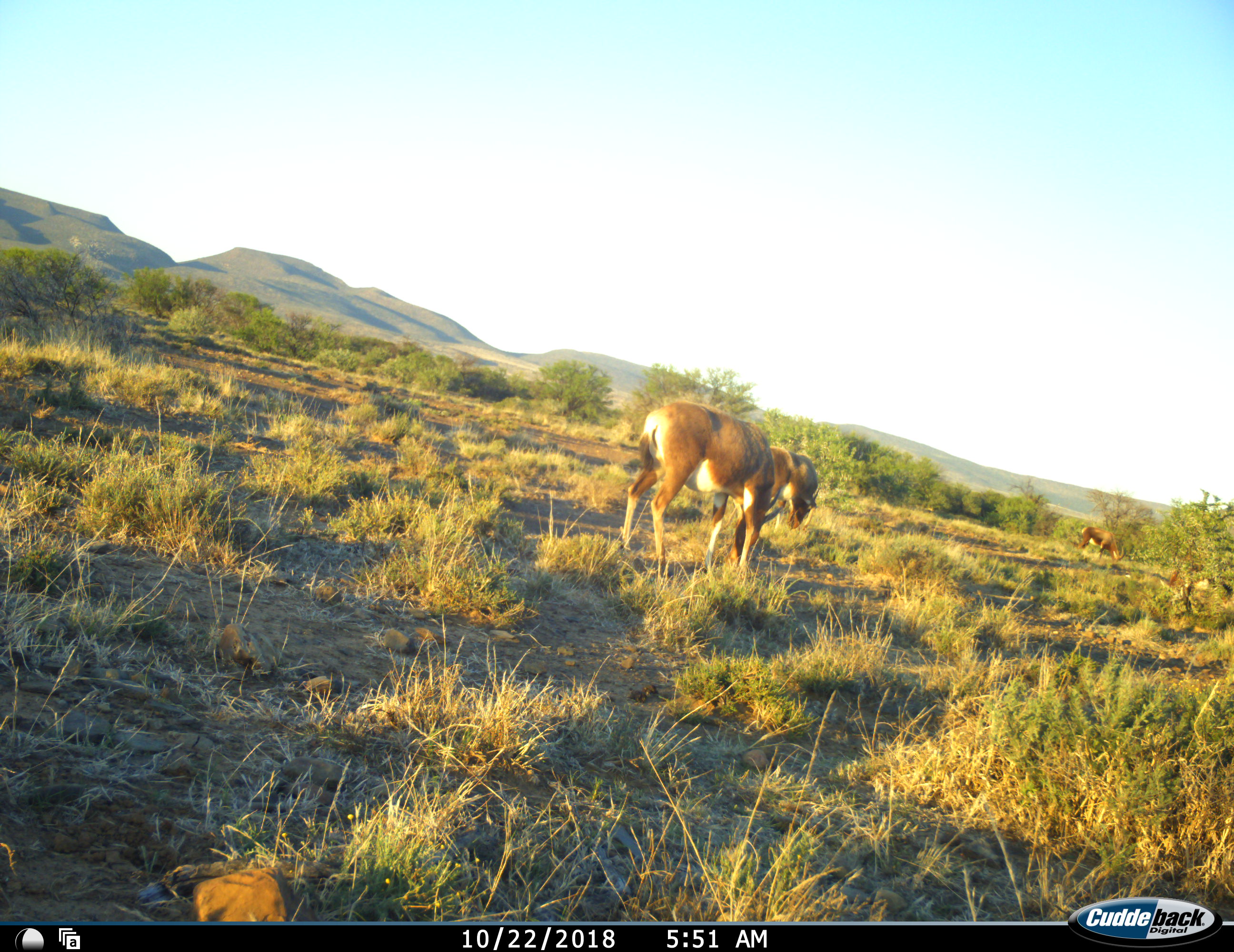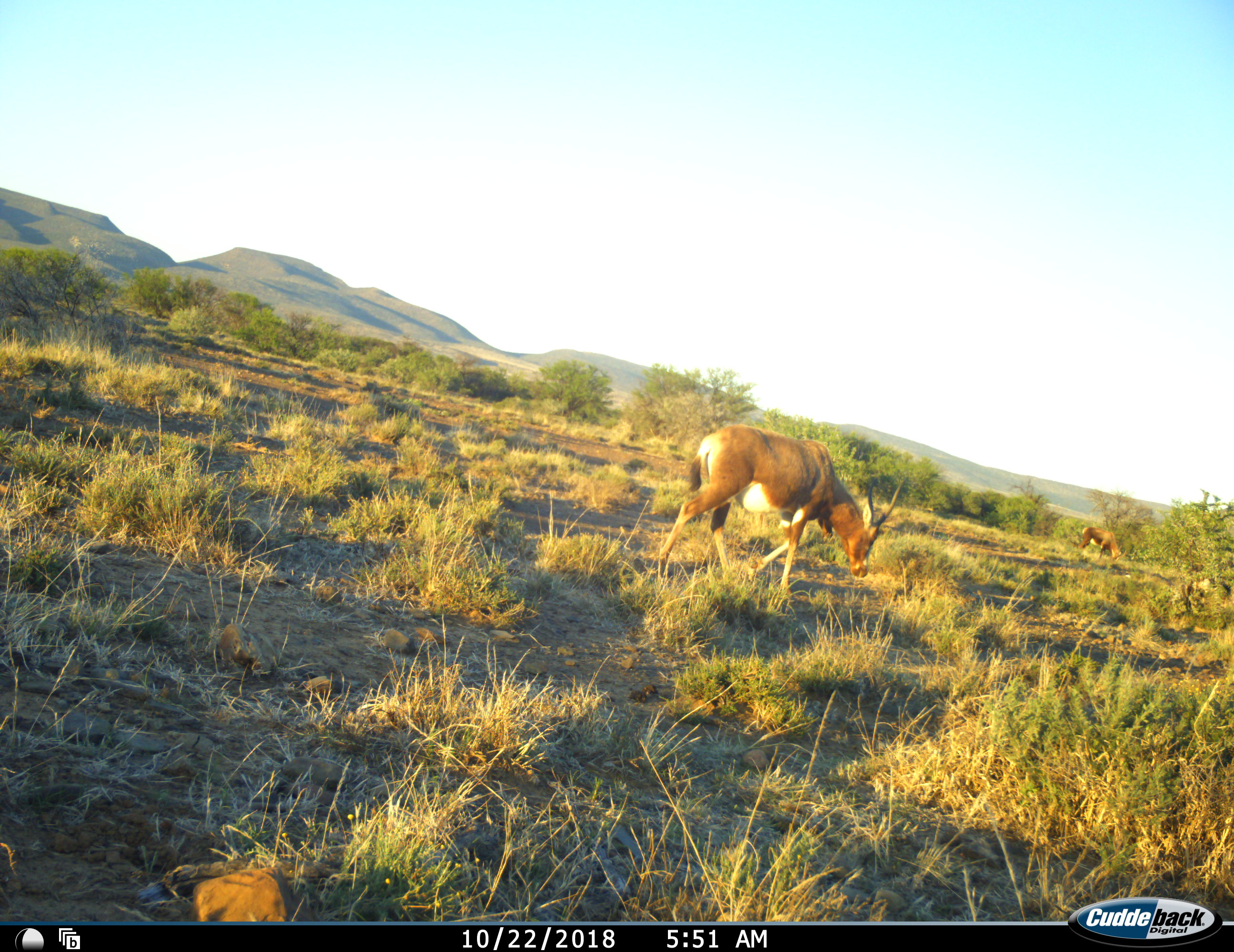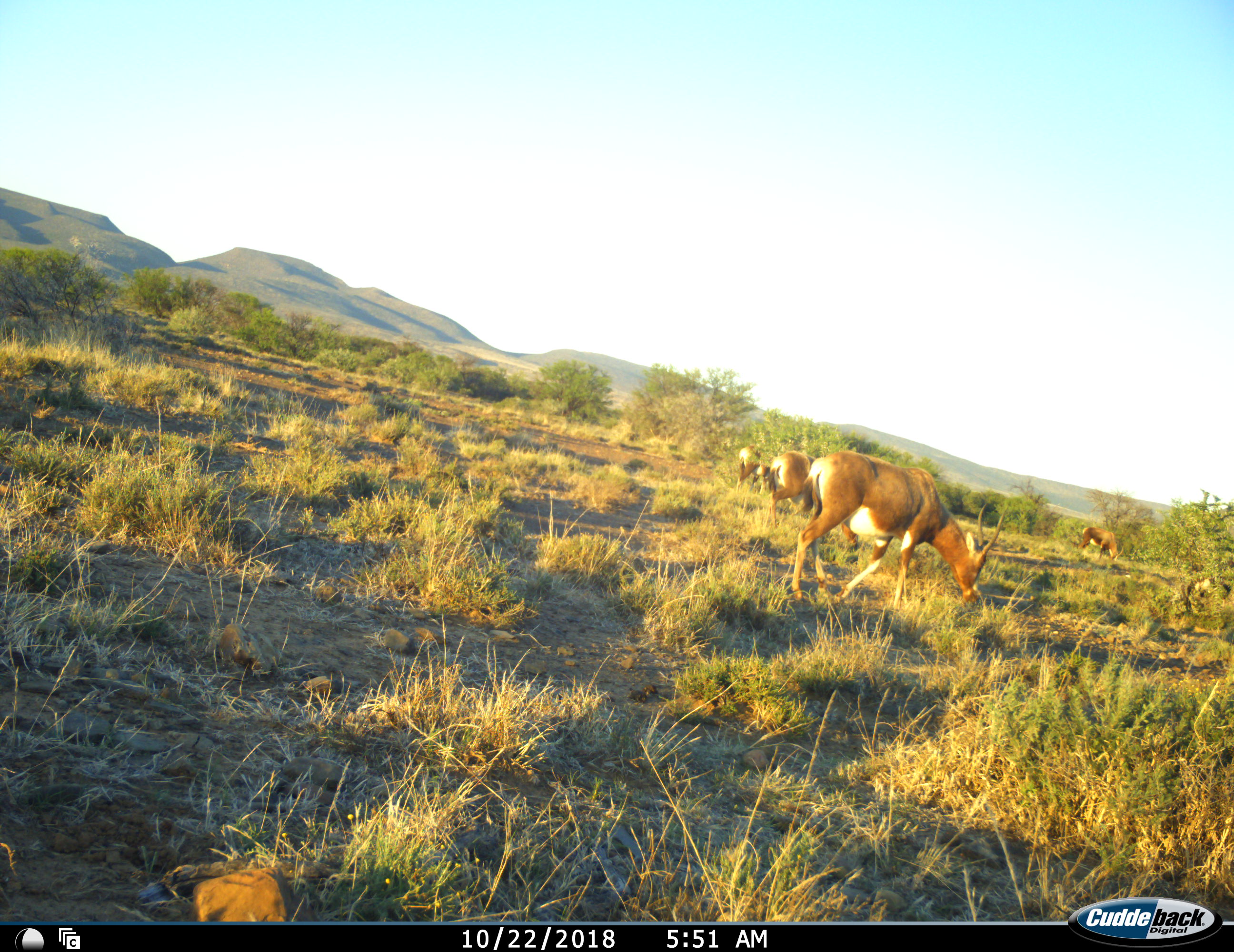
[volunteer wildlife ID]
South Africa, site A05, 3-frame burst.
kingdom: Animalia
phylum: Chordata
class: Mammalia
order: Artiodactyla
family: Bovidae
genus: Damaliscus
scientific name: Damaliscus pygargus phillipsi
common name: blesbok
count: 4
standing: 12%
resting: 0%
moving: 50%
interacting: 0%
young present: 12%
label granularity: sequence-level